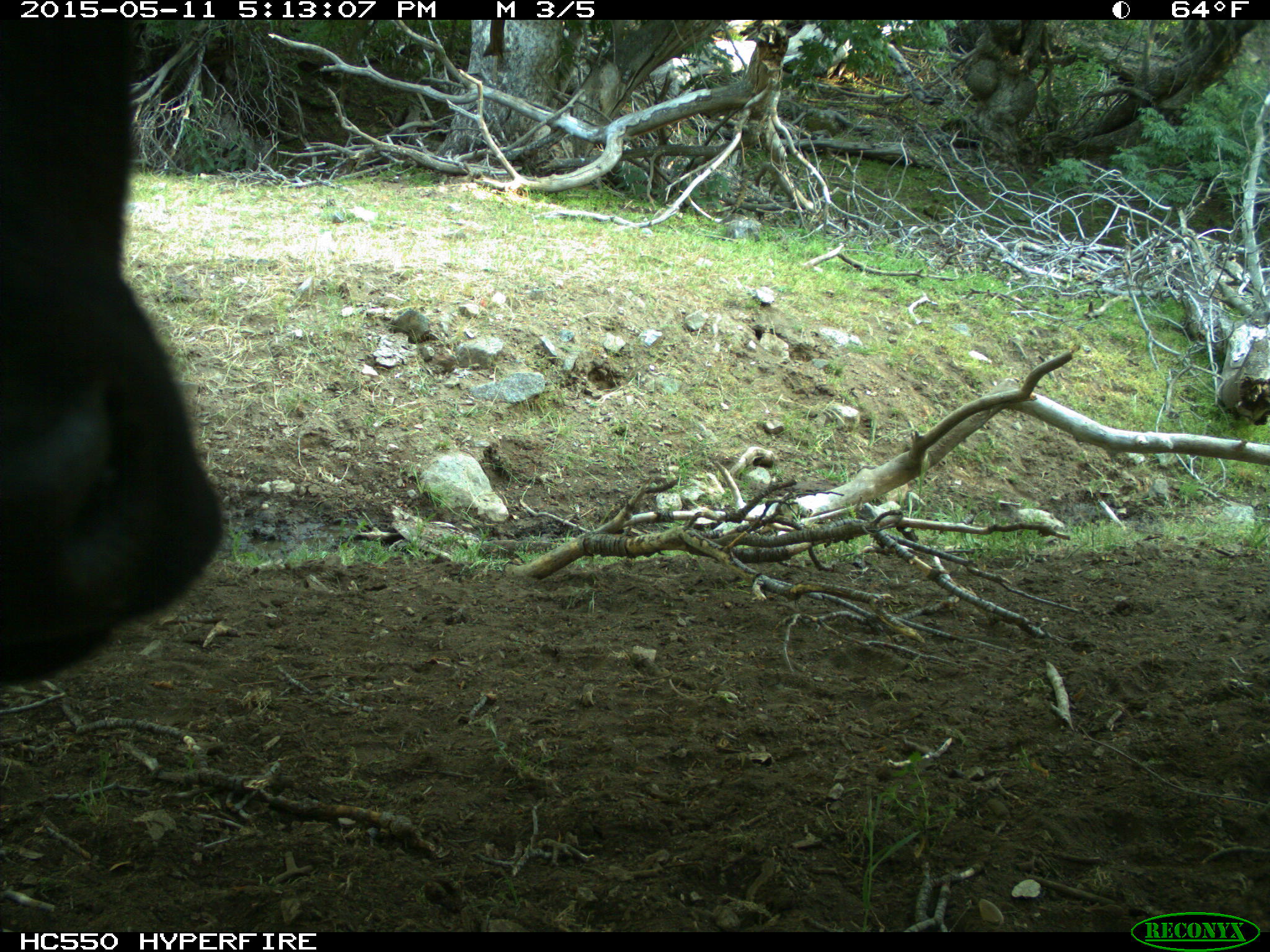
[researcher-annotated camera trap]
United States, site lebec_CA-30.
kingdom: Animalia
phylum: Chordata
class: Mammalia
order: Artiodactyla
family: Bovidae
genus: Bos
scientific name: Bos taurus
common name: domestic cow